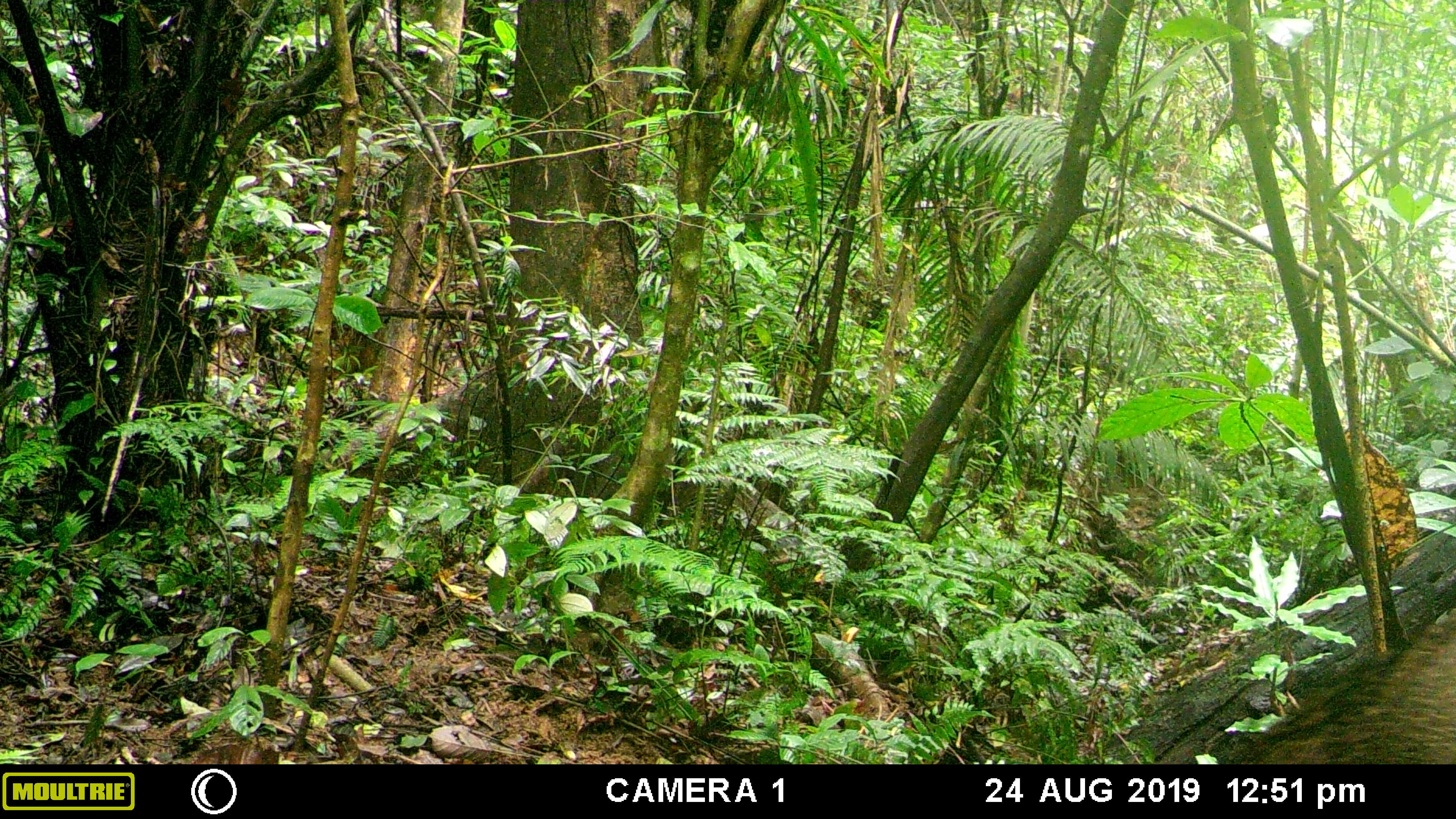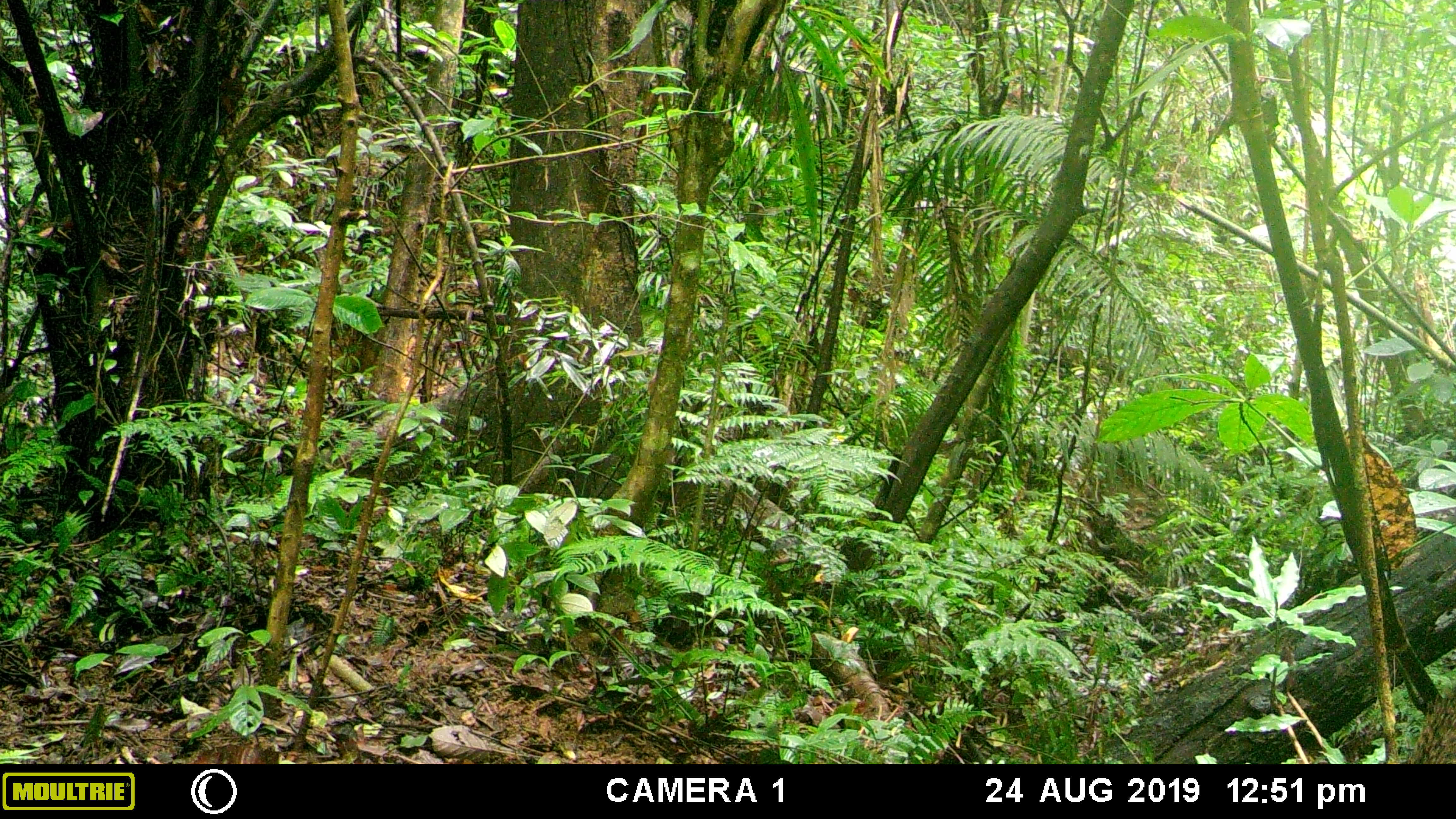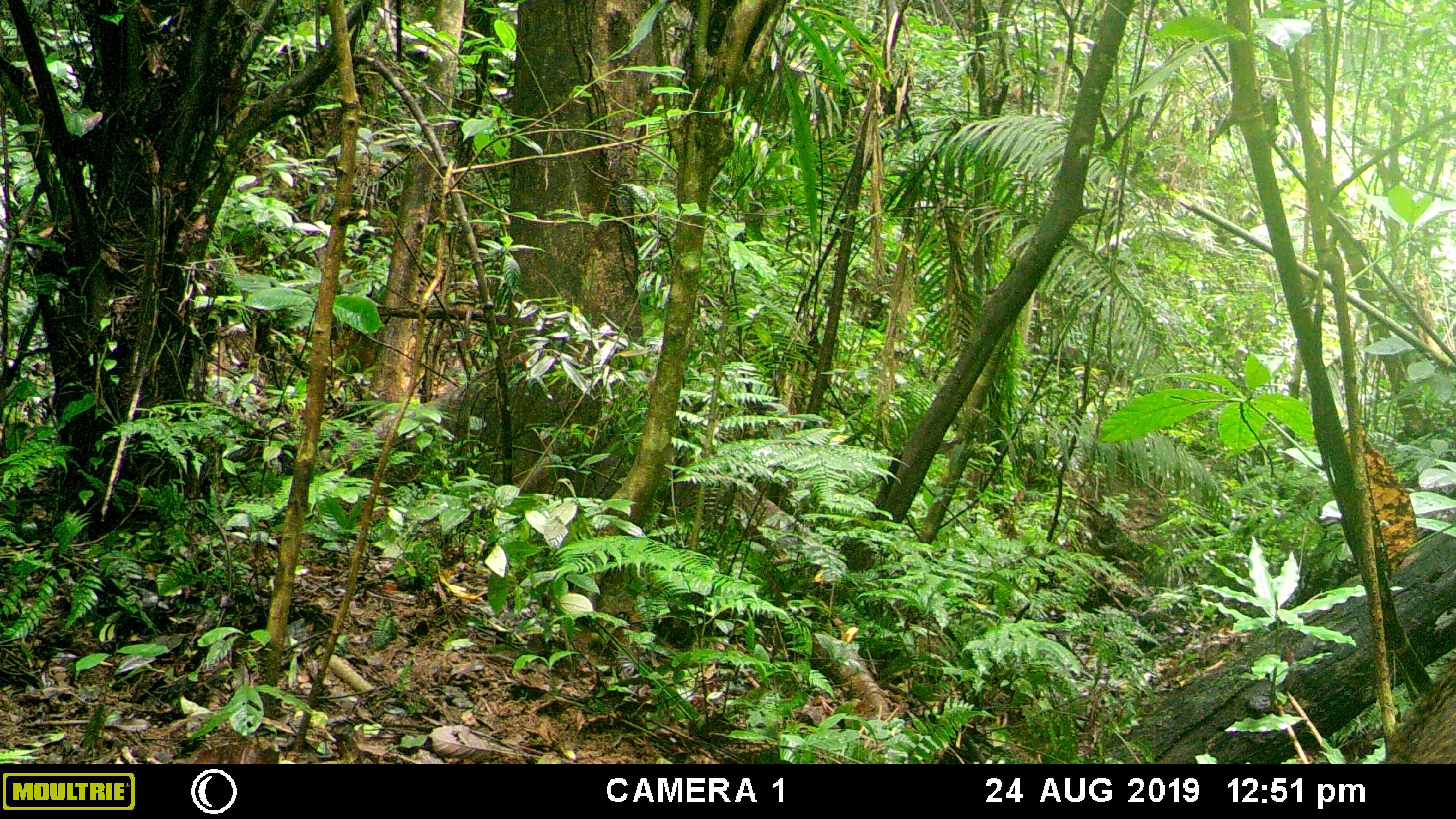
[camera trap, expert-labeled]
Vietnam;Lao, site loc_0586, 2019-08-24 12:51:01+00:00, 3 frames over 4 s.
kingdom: Animalia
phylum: Chordata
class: Mammalia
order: Artiodactyla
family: Suidae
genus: Sus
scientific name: Sus scrofa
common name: eurasian wild pig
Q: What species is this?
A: Eurasian wild pig (Sus scrofa).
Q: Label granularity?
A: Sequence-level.